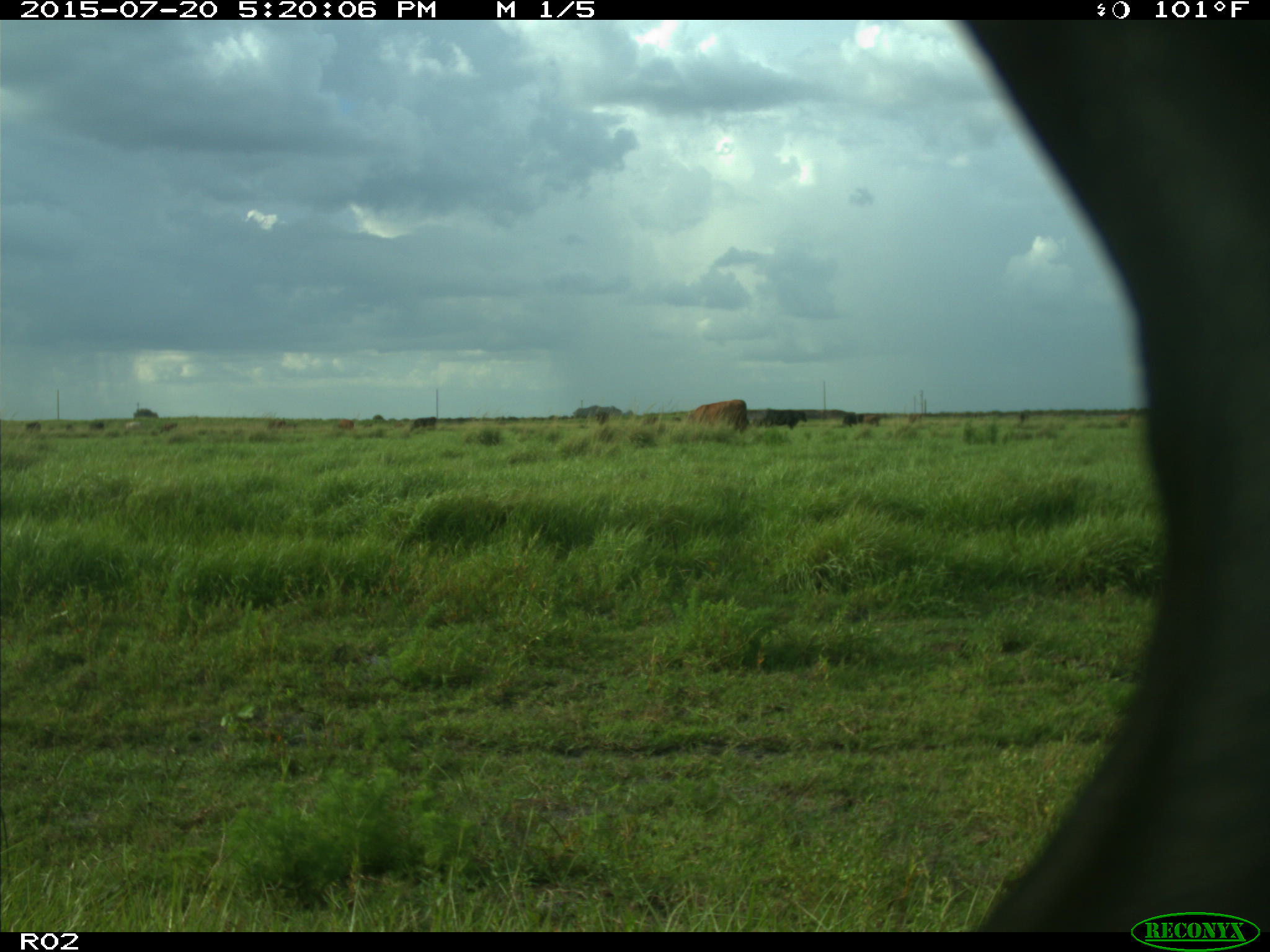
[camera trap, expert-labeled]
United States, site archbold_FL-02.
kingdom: Animalia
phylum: Chordata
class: Mammalia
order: Artiodactyla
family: Bovidae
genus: Bos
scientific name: Bos taurus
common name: domestic cow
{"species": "Bos taurus (domestic cow)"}